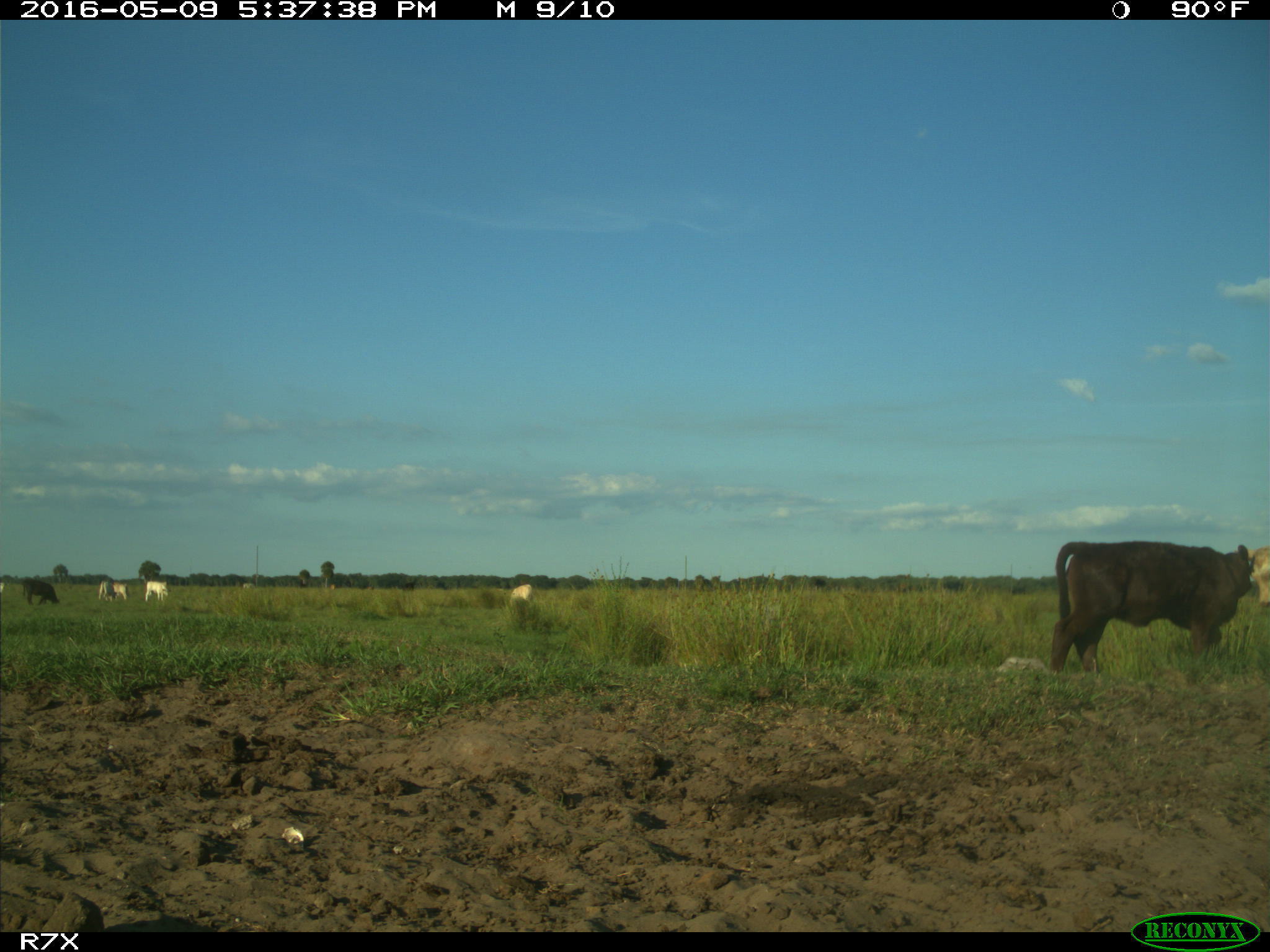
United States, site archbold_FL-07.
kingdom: Animalia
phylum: Chordata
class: Mammalia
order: Artiodactyla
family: Bovidae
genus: Bos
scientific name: Bos taurus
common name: domestic cow